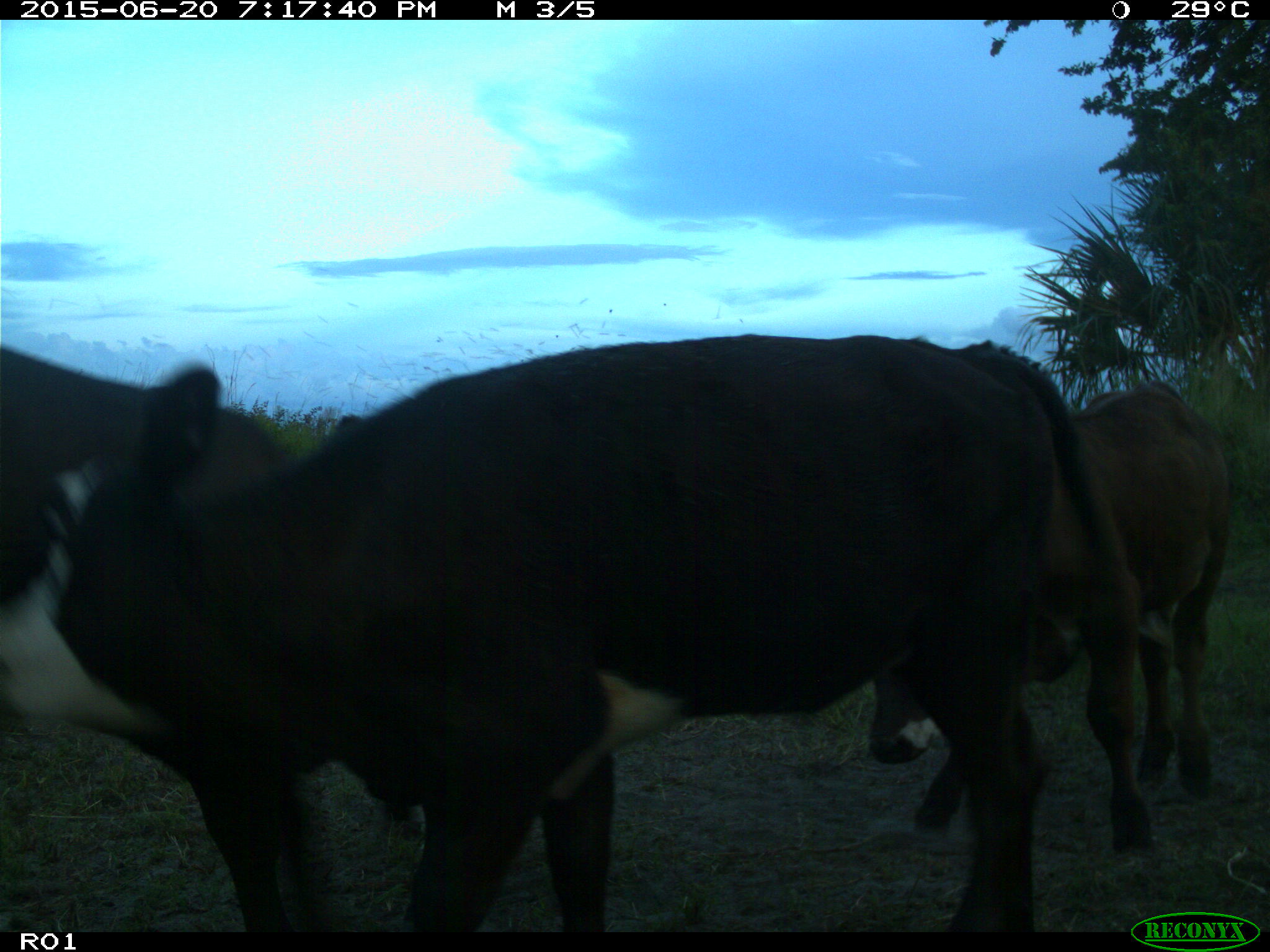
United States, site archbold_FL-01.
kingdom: Animalia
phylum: Chordata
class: Mammalia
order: Artiodactyla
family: Bovidae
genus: Bos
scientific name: Bos taurus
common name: domestic cow